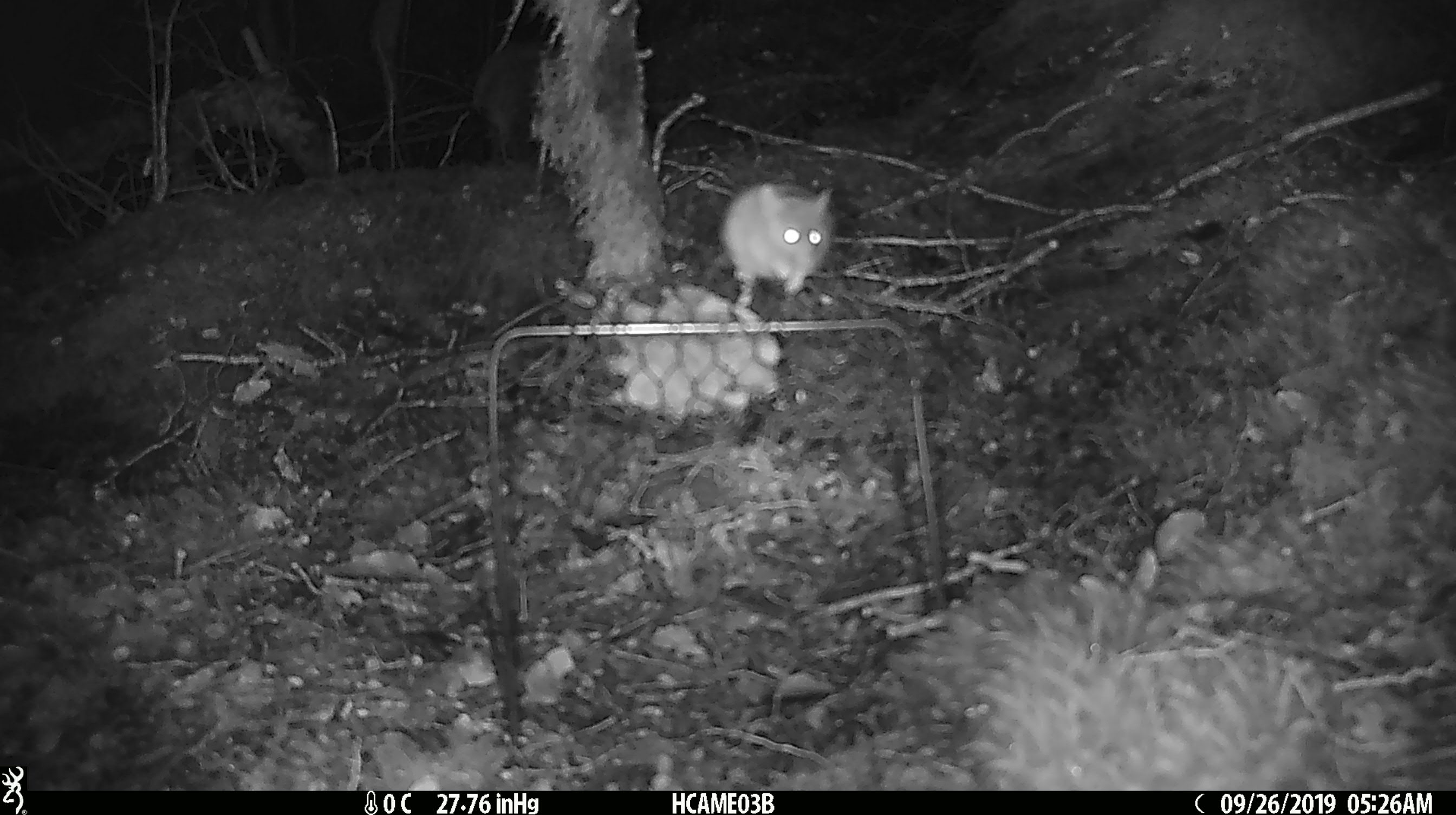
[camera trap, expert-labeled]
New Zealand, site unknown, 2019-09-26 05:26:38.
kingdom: Animalia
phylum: Chordata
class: Mammalia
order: Rodentia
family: Muridae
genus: Mus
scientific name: Mus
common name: mouse